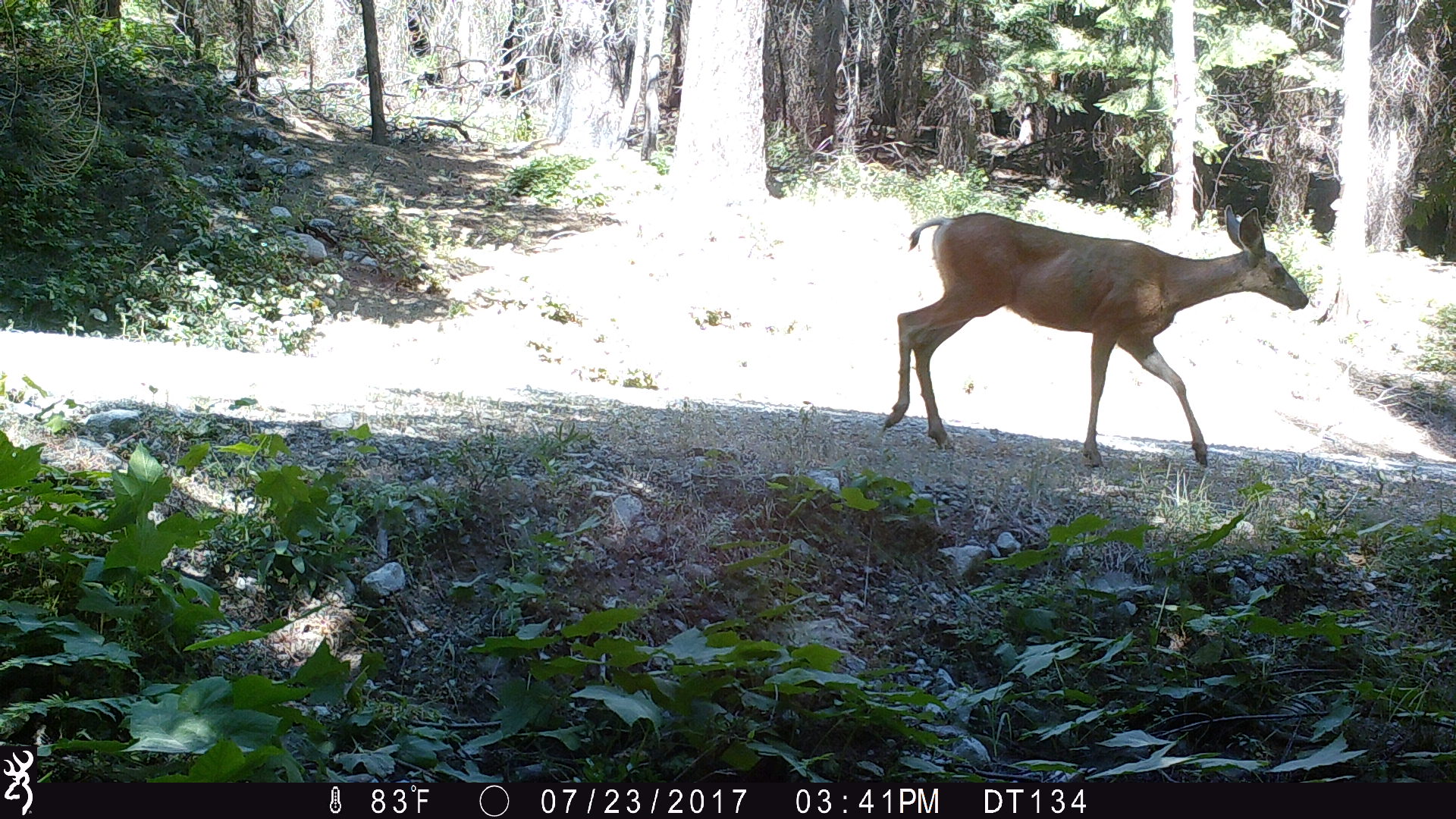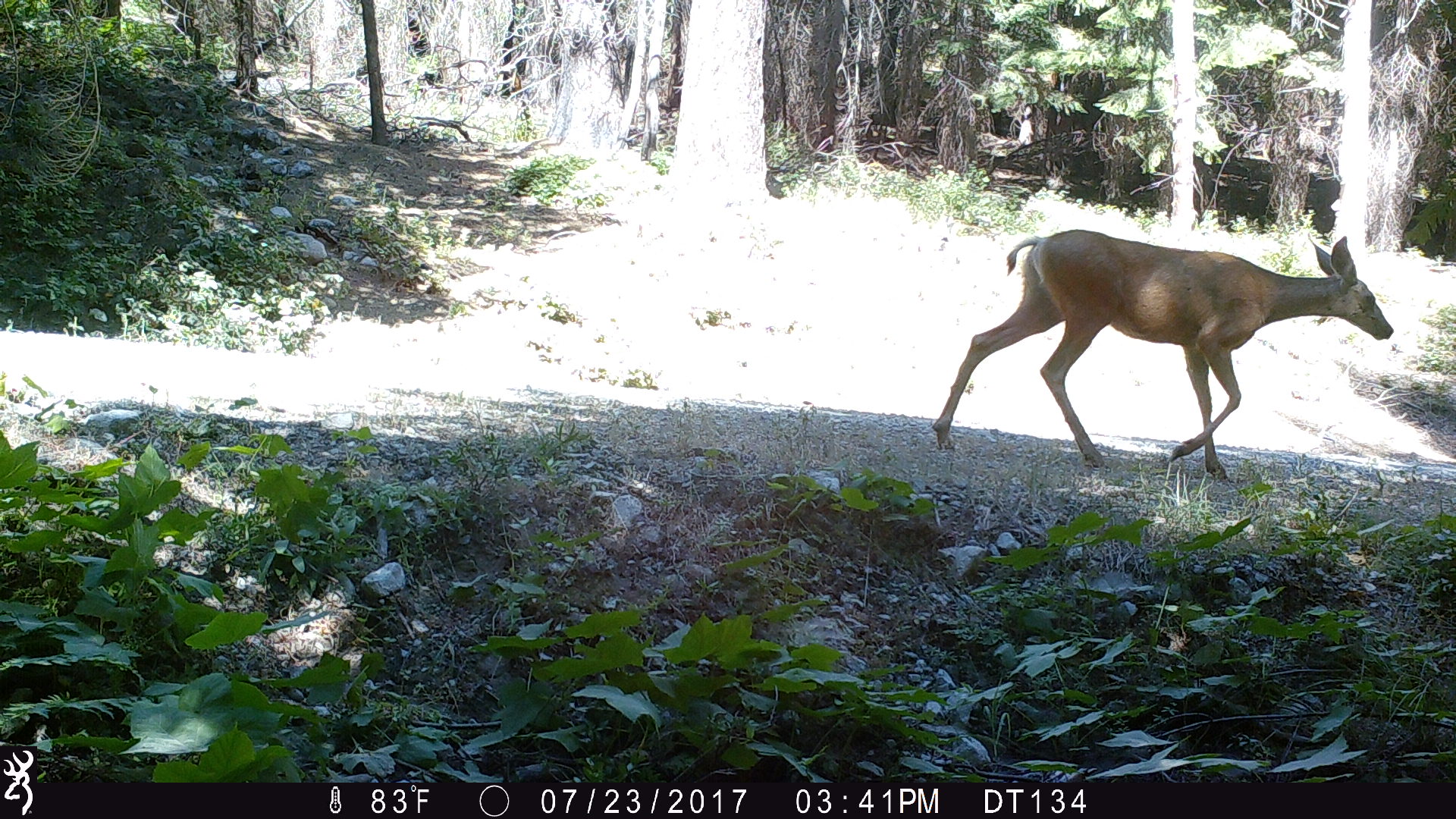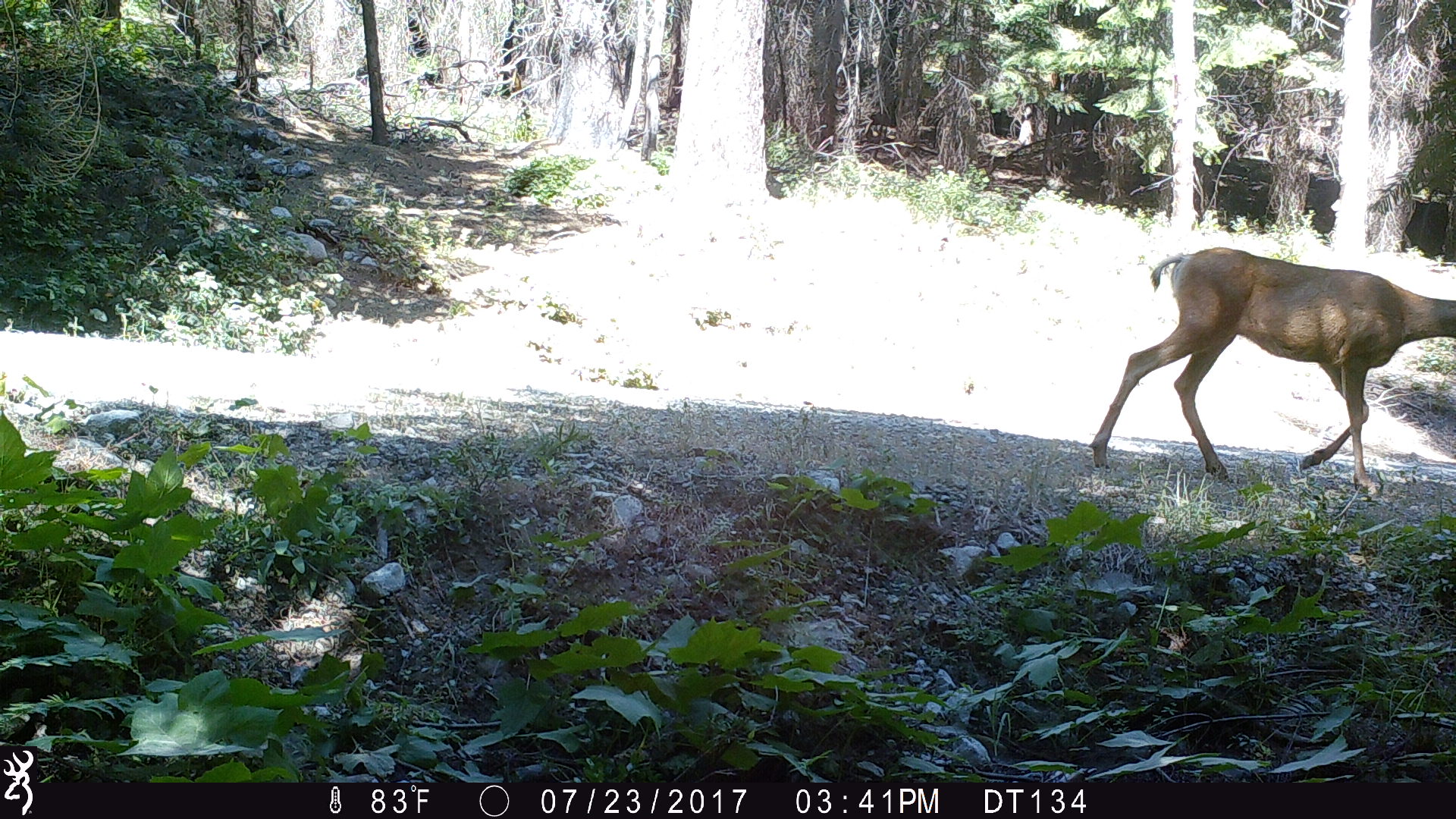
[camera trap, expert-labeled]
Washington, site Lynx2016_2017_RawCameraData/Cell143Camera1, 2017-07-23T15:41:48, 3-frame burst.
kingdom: Animalia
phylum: Chordata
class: Mammalia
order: Artiodactyla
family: Cervidae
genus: Odocoileus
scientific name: Odocoileus hemionus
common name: mule deer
Odocoileus hemionus (mule deer). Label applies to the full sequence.